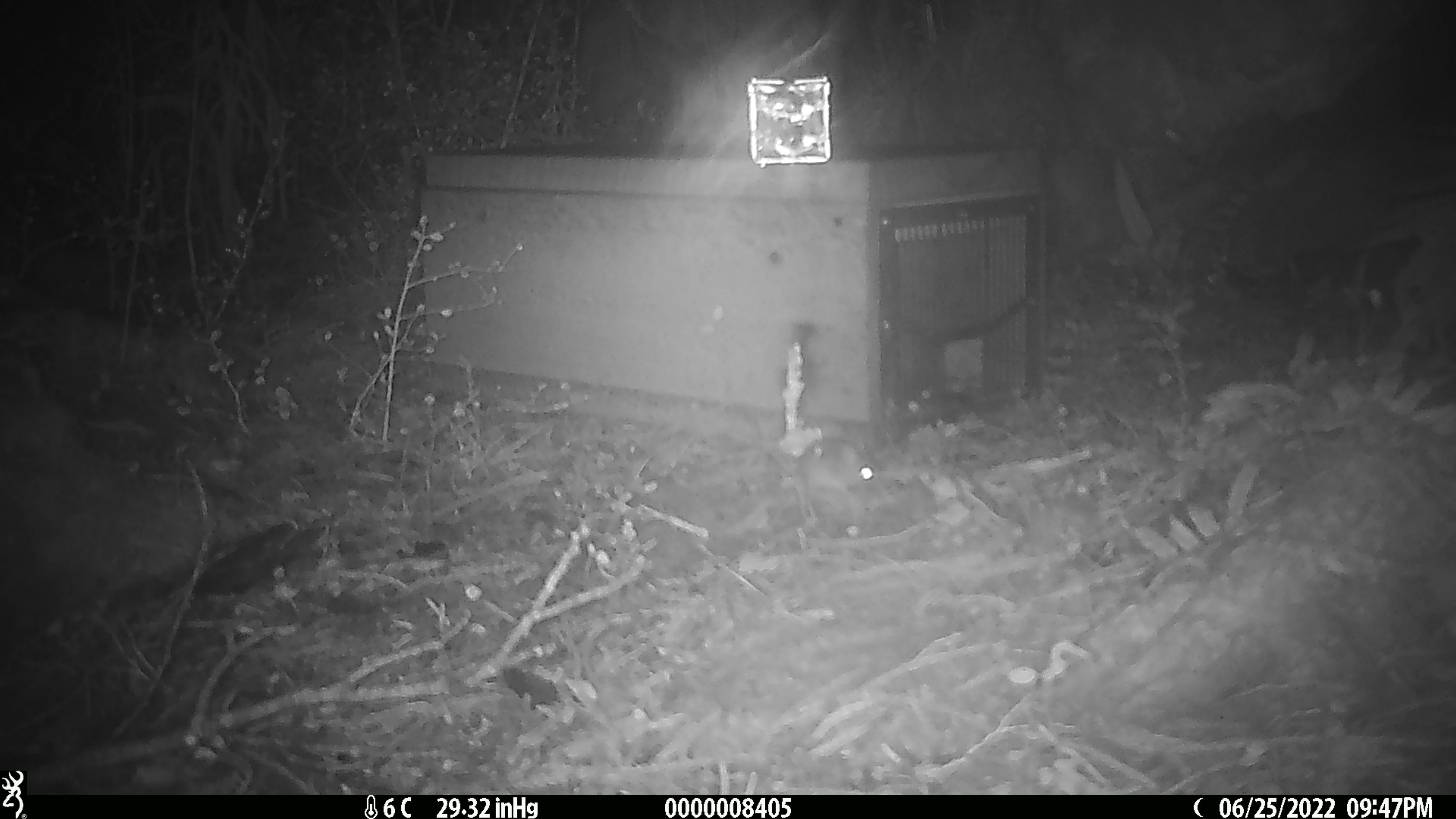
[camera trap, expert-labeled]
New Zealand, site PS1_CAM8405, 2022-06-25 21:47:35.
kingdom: Animalia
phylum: Chordata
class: Mammalia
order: Rodentia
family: Muridae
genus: Mus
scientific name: Mus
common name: mouse